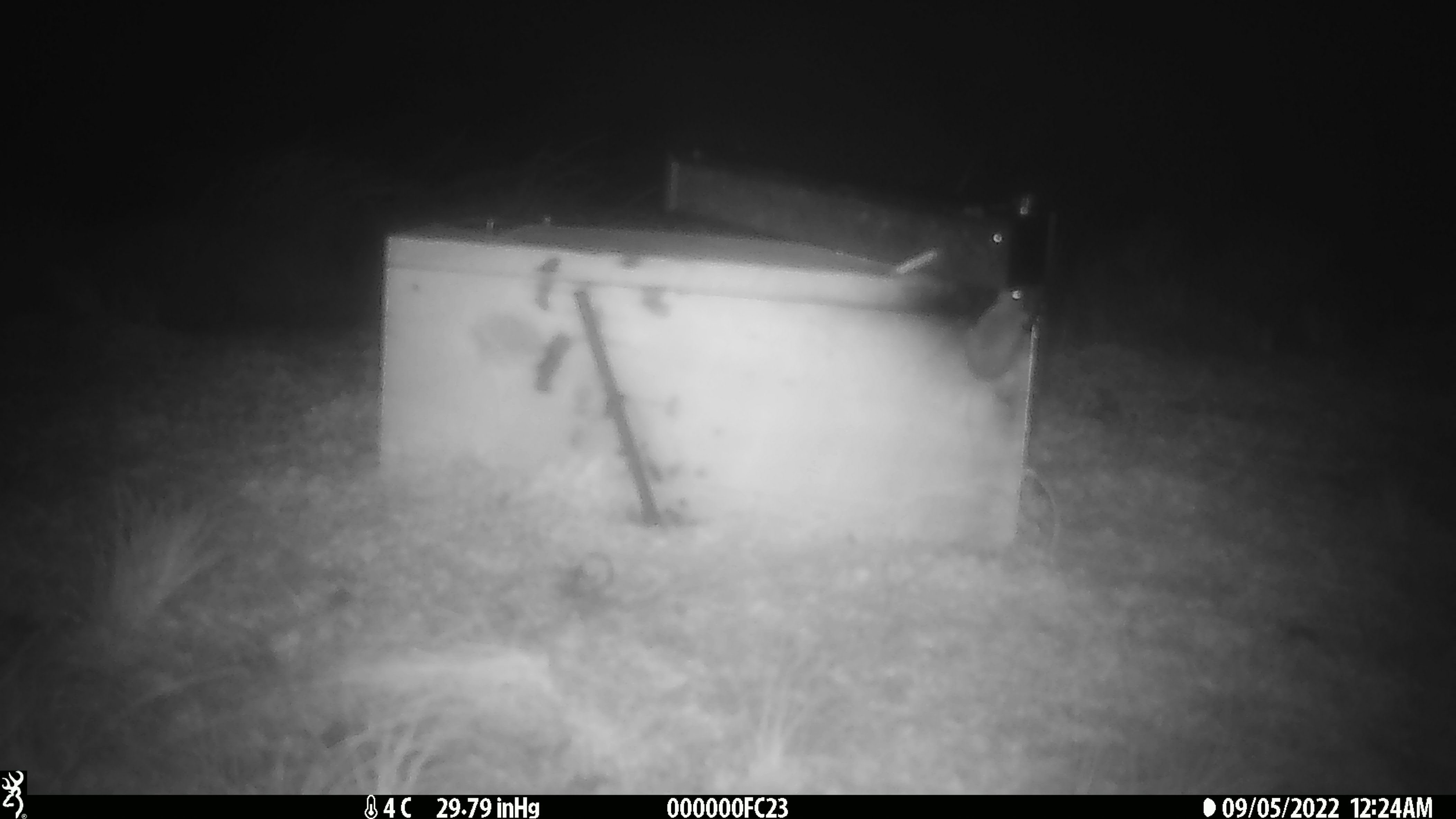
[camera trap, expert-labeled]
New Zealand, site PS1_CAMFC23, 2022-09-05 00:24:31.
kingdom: Animalia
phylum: Chordata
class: Mammalia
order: Rodentia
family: Muridae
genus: Mus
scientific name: Mus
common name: mouse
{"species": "mouse (Mus)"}